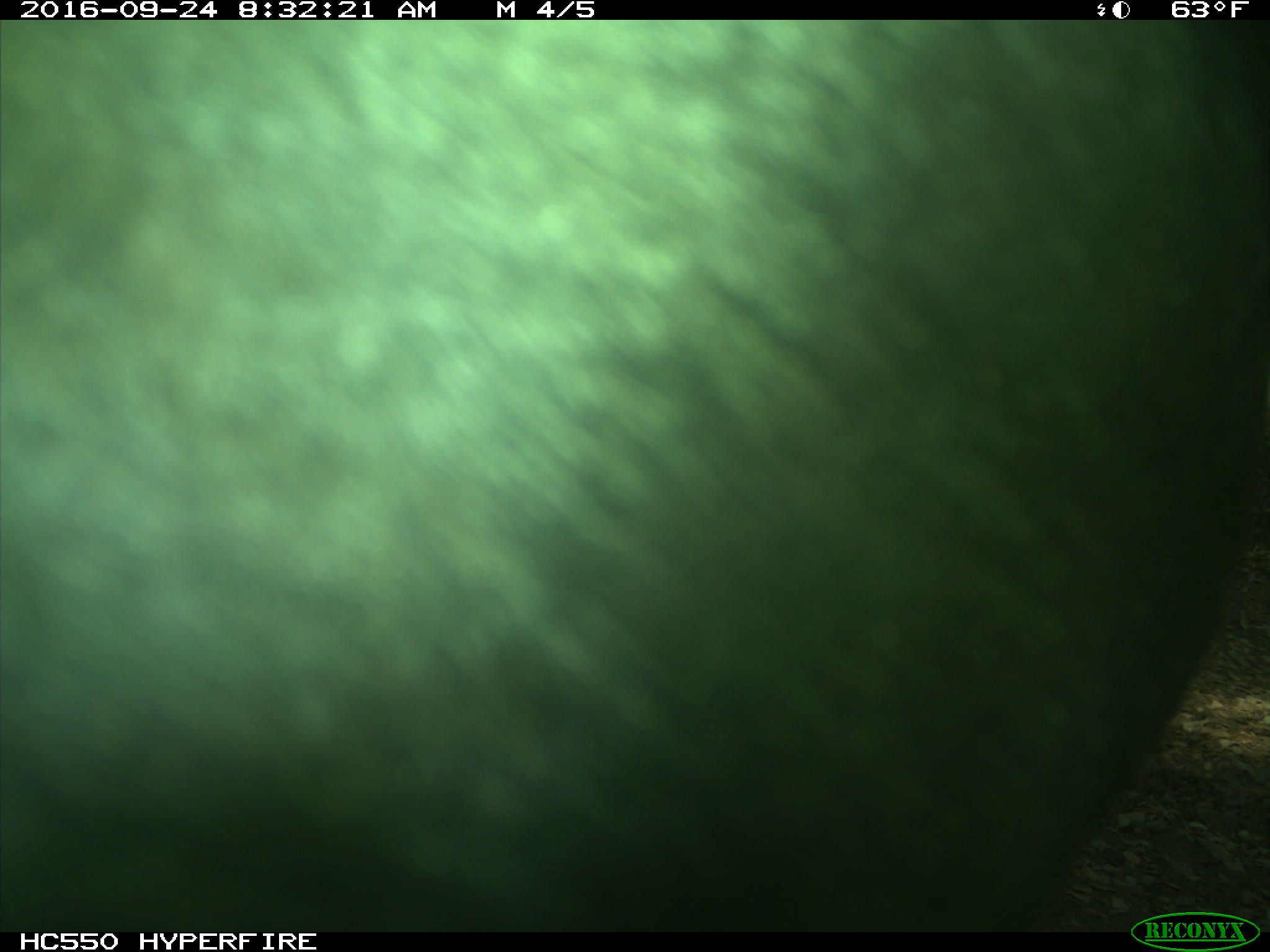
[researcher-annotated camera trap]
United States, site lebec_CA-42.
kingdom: Animalia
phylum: Chordata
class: Mammalia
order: Artiodactyla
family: Bovidae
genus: Bos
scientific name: Bos taurus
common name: domestic cow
Bos taurus (domestic cow).